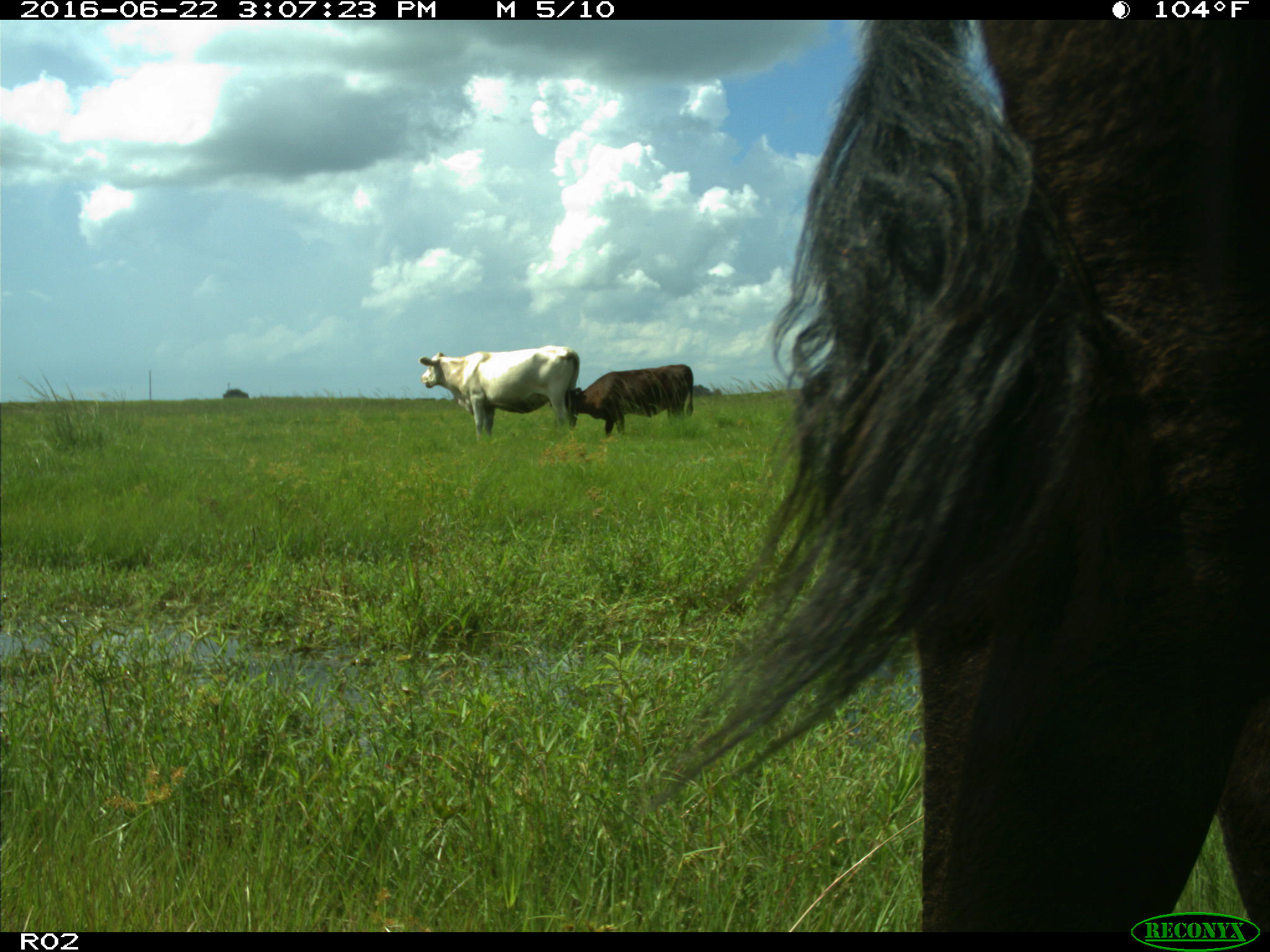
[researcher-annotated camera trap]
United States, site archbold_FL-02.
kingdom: Animalia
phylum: Chordata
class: Mammalia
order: Artiodactyla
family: Bovidae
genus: Bos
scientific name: Bos taurus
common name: domestic cow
Bos taurus (domestic cow).